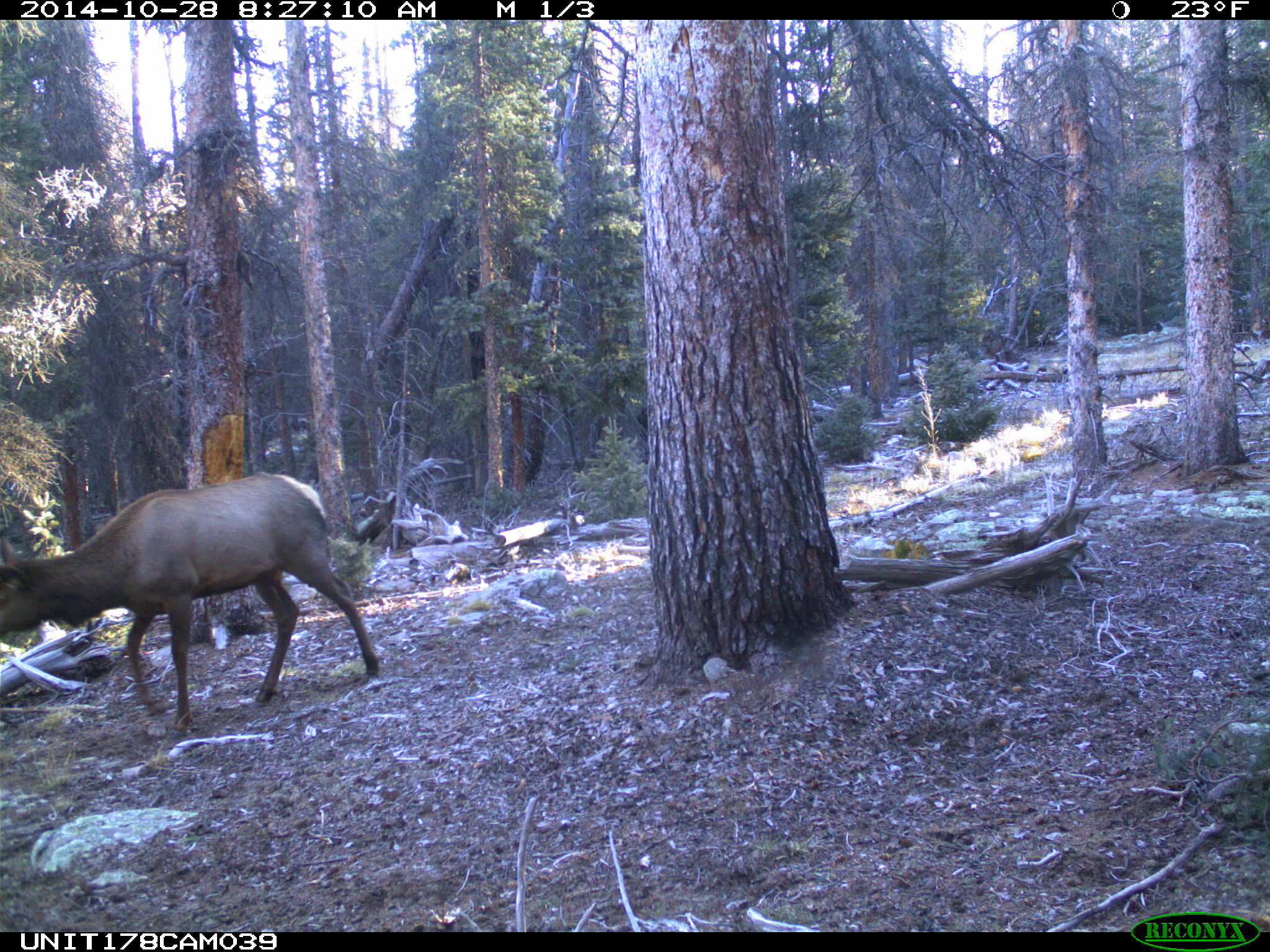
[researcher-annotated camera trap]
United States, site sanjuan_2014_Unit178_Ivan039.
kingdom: Animalia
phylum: Chordata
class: Mammalia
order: Artiodactyla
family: Cervidae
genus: Cervus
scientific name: Cervus elaphus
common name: red deer